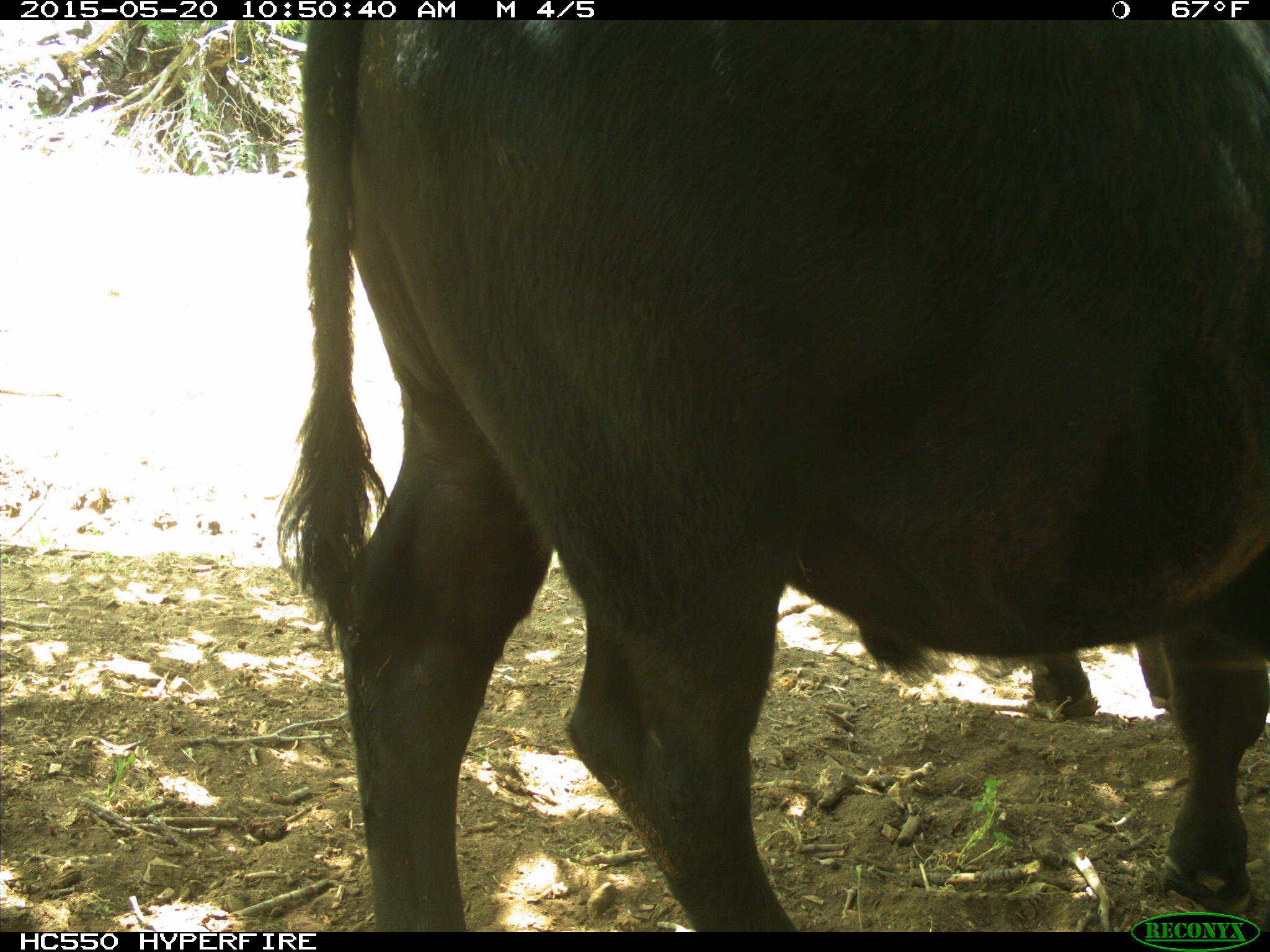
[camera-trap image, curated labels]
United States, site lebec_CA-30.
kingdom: Animalia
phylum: Chordata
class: Mammalia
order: Artiodactyla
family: Bovidae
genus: Bos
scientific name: Bos taurus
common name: domestic cow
Bos taurus (domestic cow).